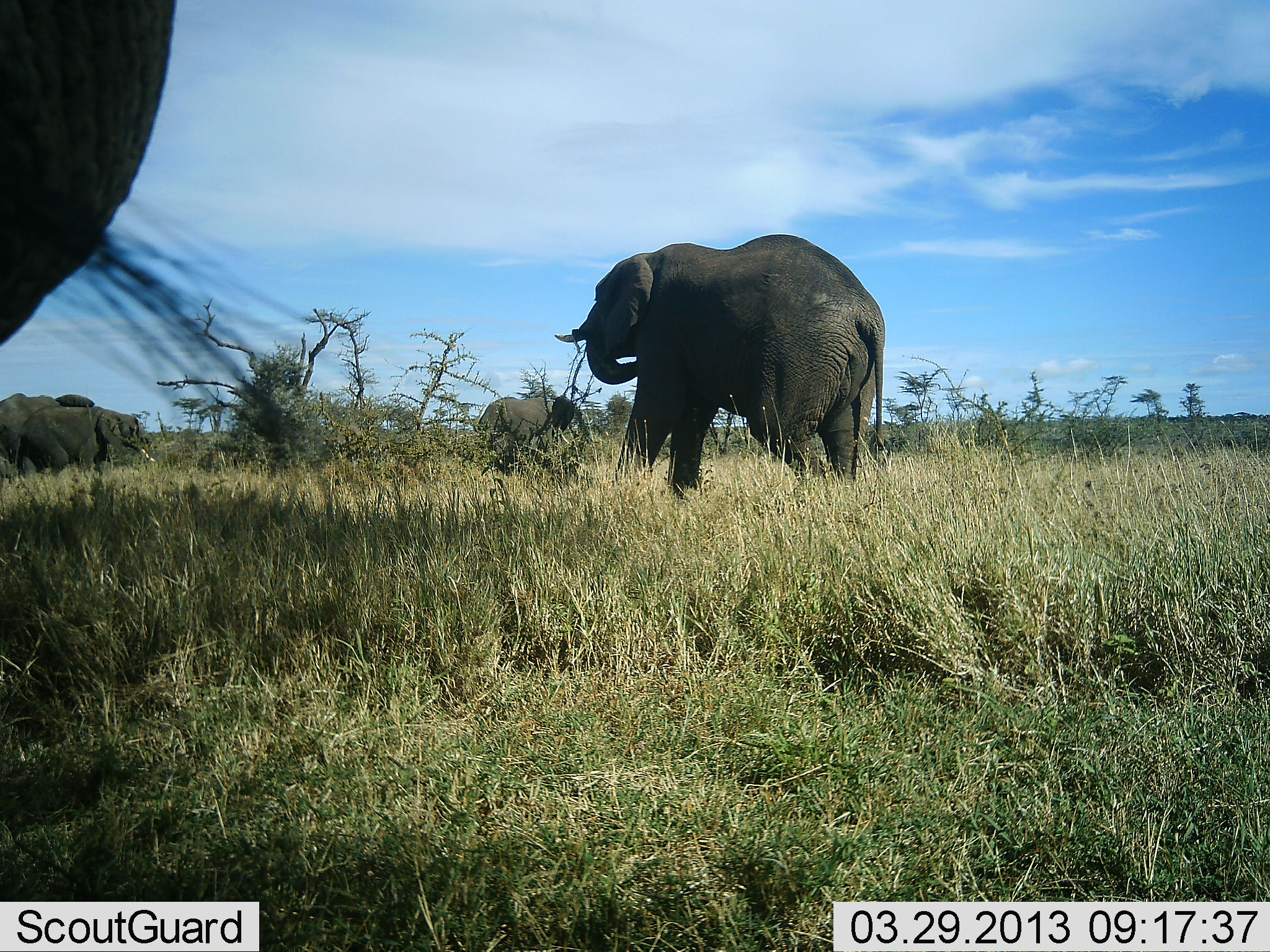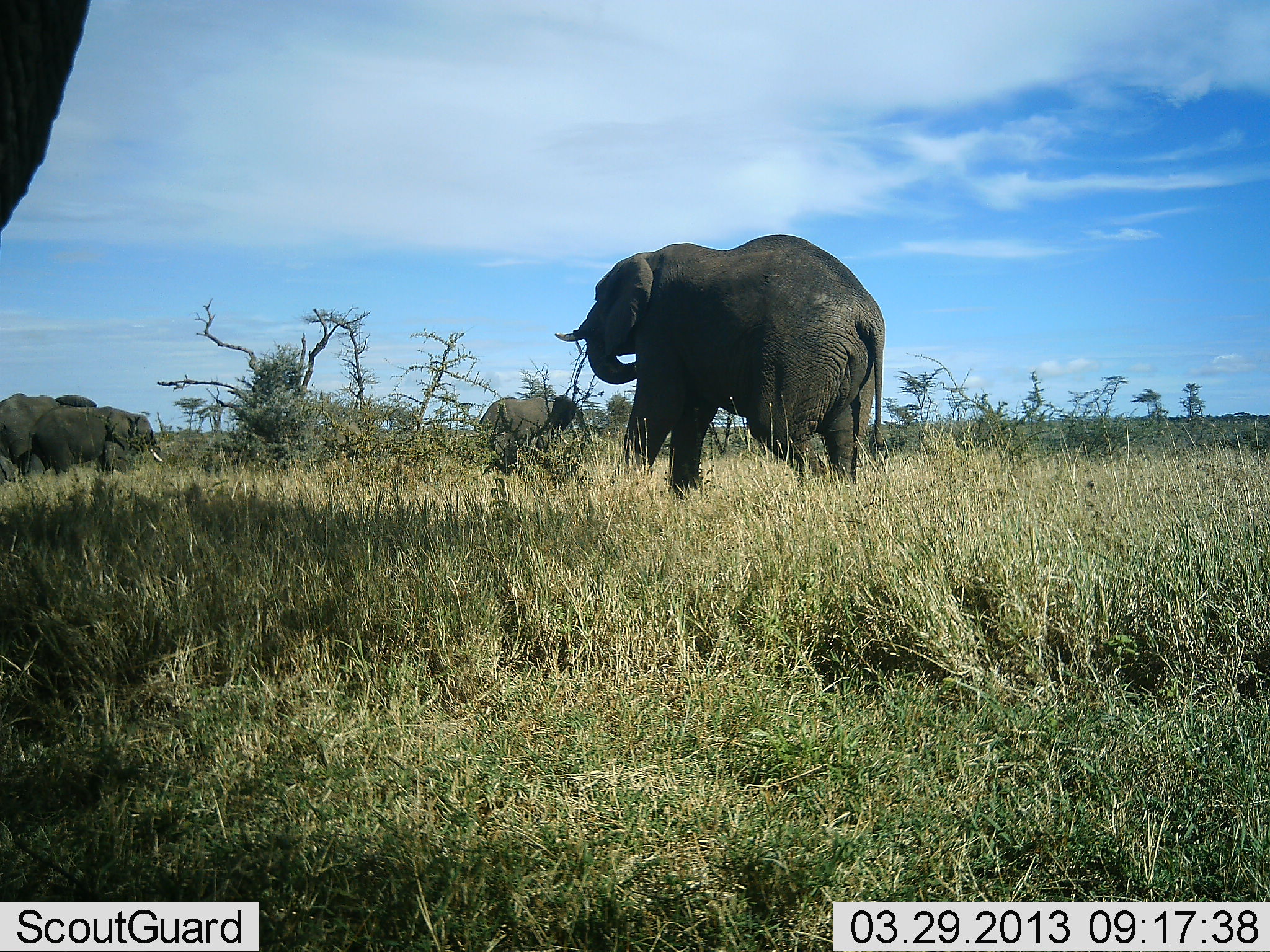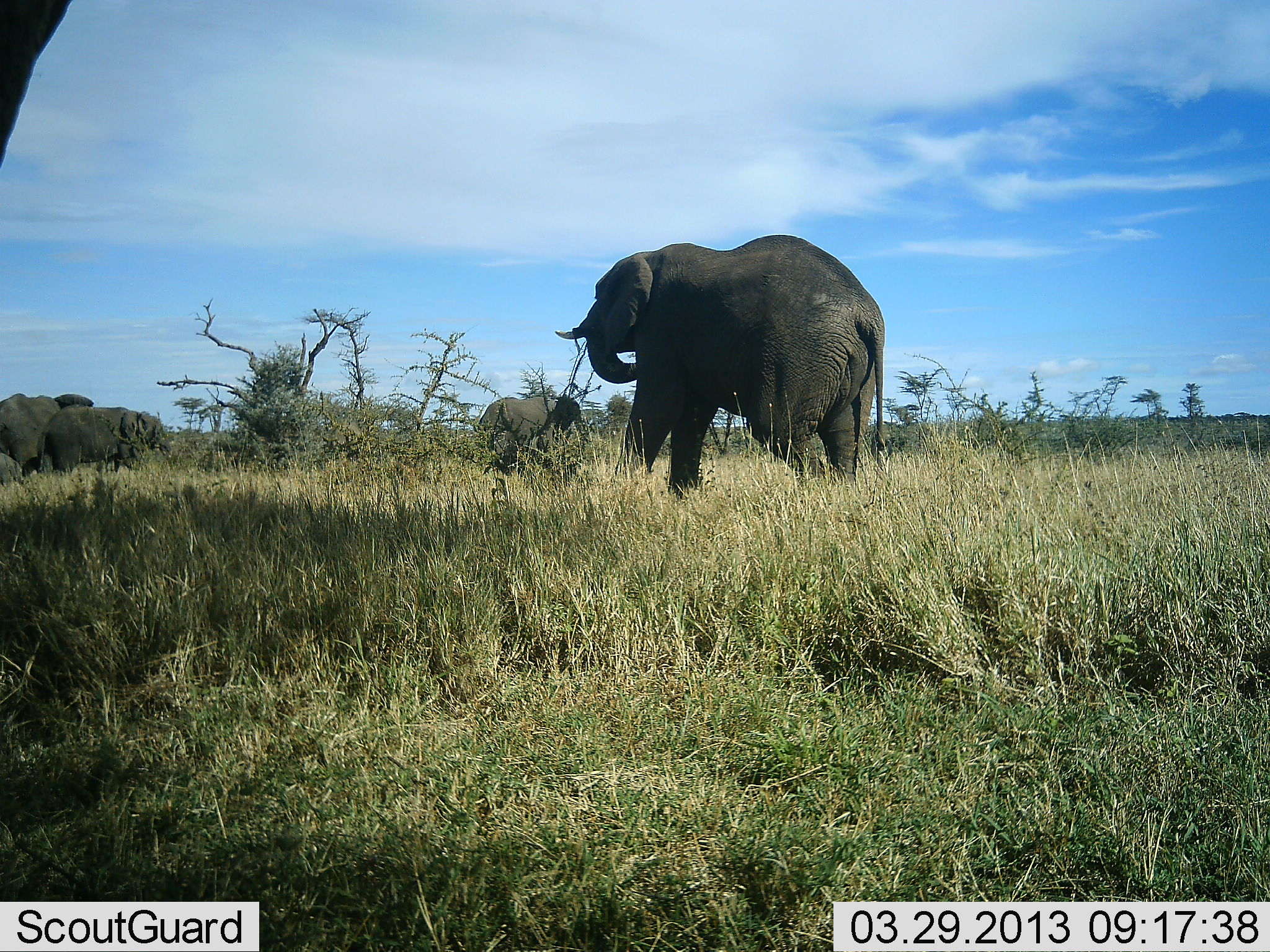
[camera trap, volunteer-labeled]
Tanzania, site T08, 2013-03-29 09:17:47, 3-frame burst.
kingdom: Animalia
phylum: Chordata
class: Mammalia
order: Proboscidea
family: Elephantidae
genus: Loxodonta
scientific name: Loxodonta africana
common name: african bush elephant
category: elephant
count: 5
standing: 64%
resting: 4%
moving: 42%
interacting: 4%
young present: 21%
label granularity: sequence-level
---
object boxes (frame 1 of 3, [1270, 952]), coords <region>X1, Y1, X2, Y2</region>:
animal: <region>556, 232, 888, 499</region>; <region>0, 0, 182, 348</region>; <region>13, 405, 157, 475</region>; <region>476, 395, 592, 481</region>; <region>0, 394, 102, 484</region>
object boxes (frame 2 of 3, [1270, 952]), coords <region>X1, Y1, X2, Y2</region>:
animal: <region>553, 233, 886, 502</region>; <region>1, 0, 95, 234</region>; <region>476, 394, 591, 481</region>; <region>24, 406, 165, 472</region>; <region>0, 395, 105, 481</region>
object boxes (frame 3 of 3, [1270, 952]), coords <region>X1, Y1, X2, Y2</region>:
animal: <region>553, 233, 889, 497</region>; <region>0, 0, 71, 168</region>; <region>479, 394, 589, 474</region>; <region>34, 407, 172, 469</region>; <region>0, 393, 94, 473</region>; <region>0, 452, 21, 488</region>